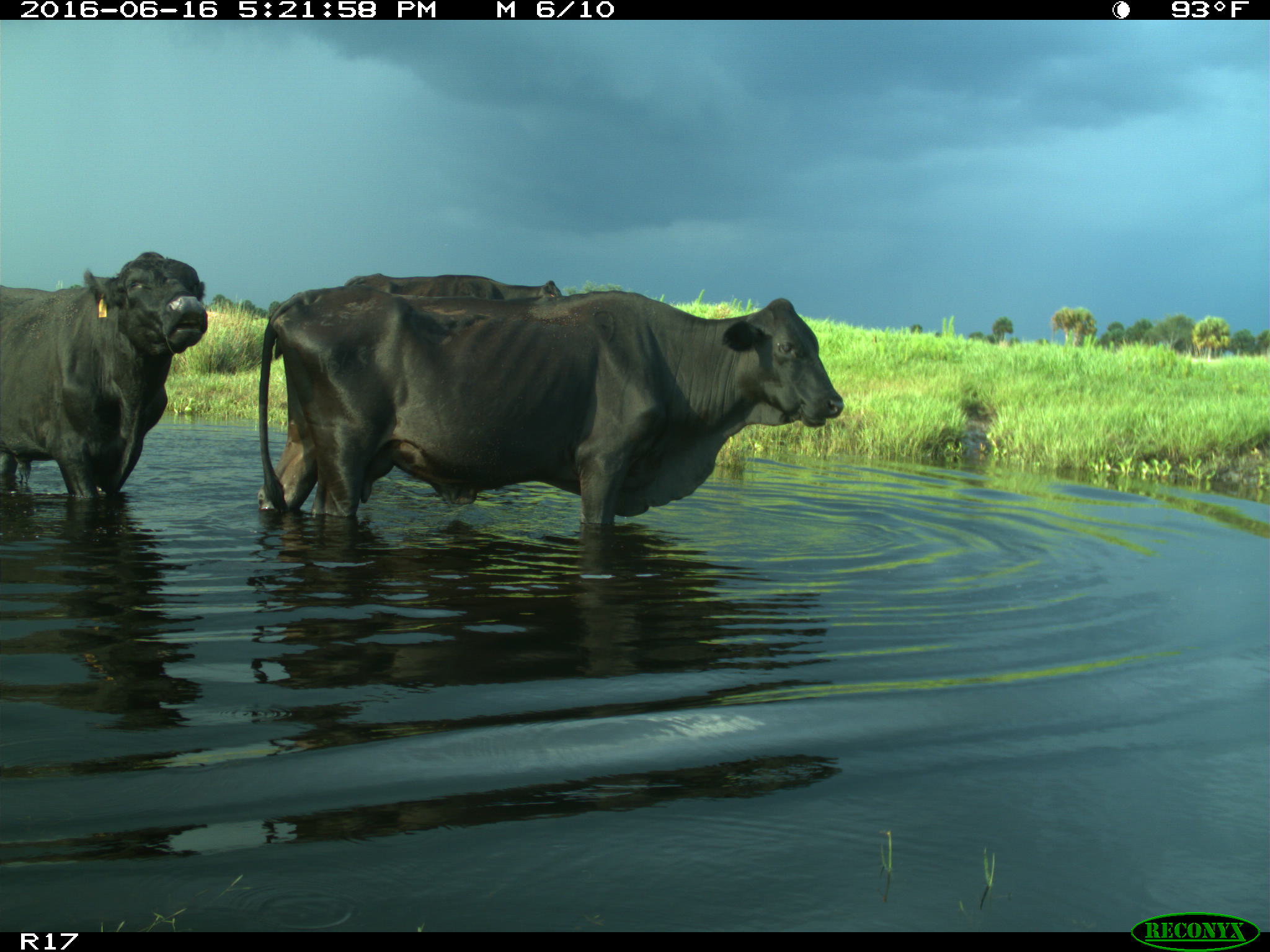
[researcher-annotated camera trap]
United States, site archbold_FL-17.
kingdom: Animalia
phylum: Chordata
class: Mammalia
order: Artiodactyla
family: Bovidae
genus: Bos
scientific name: Bos taurus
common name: domestic cow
Bos taurus (domestic cow).